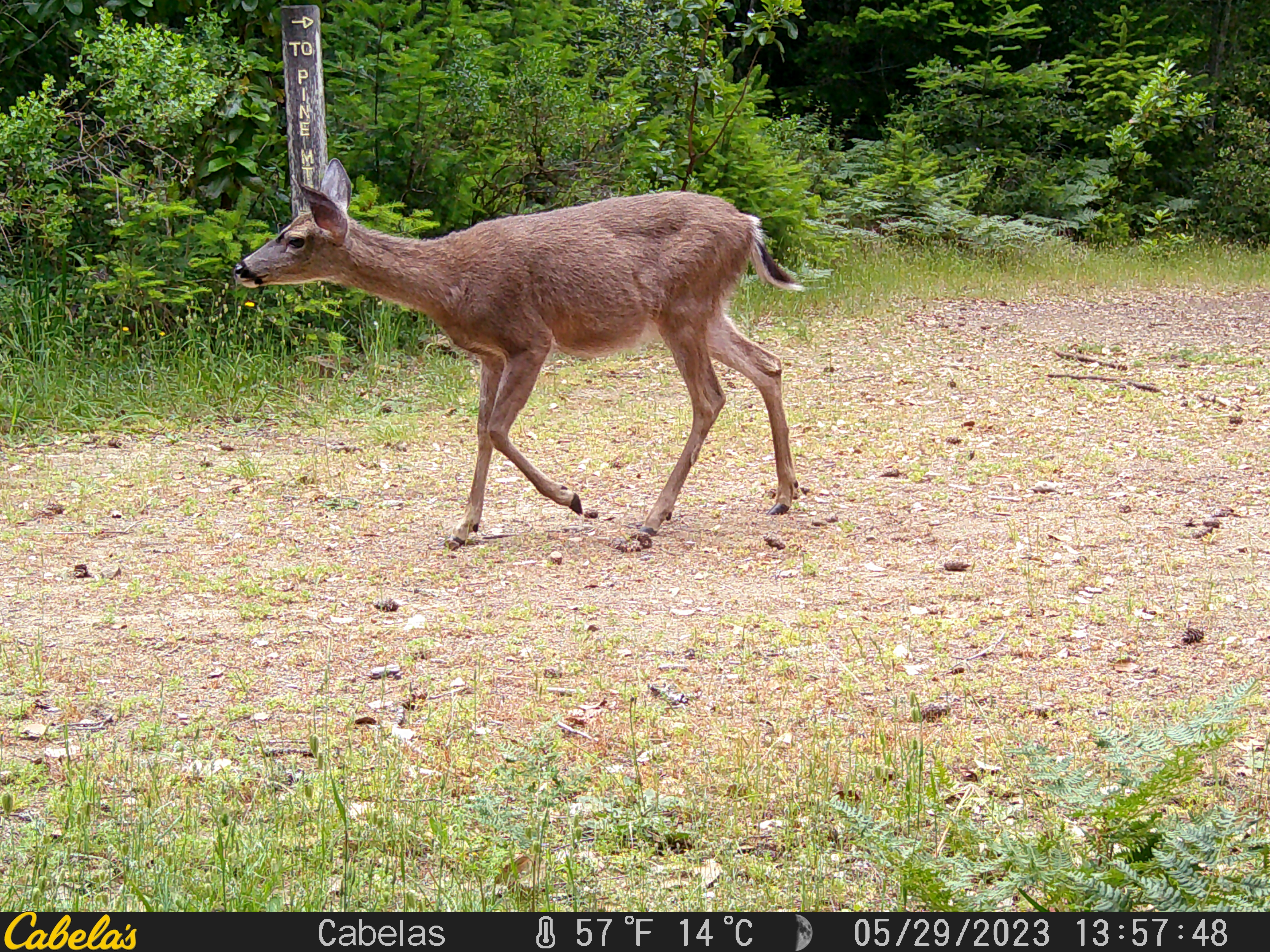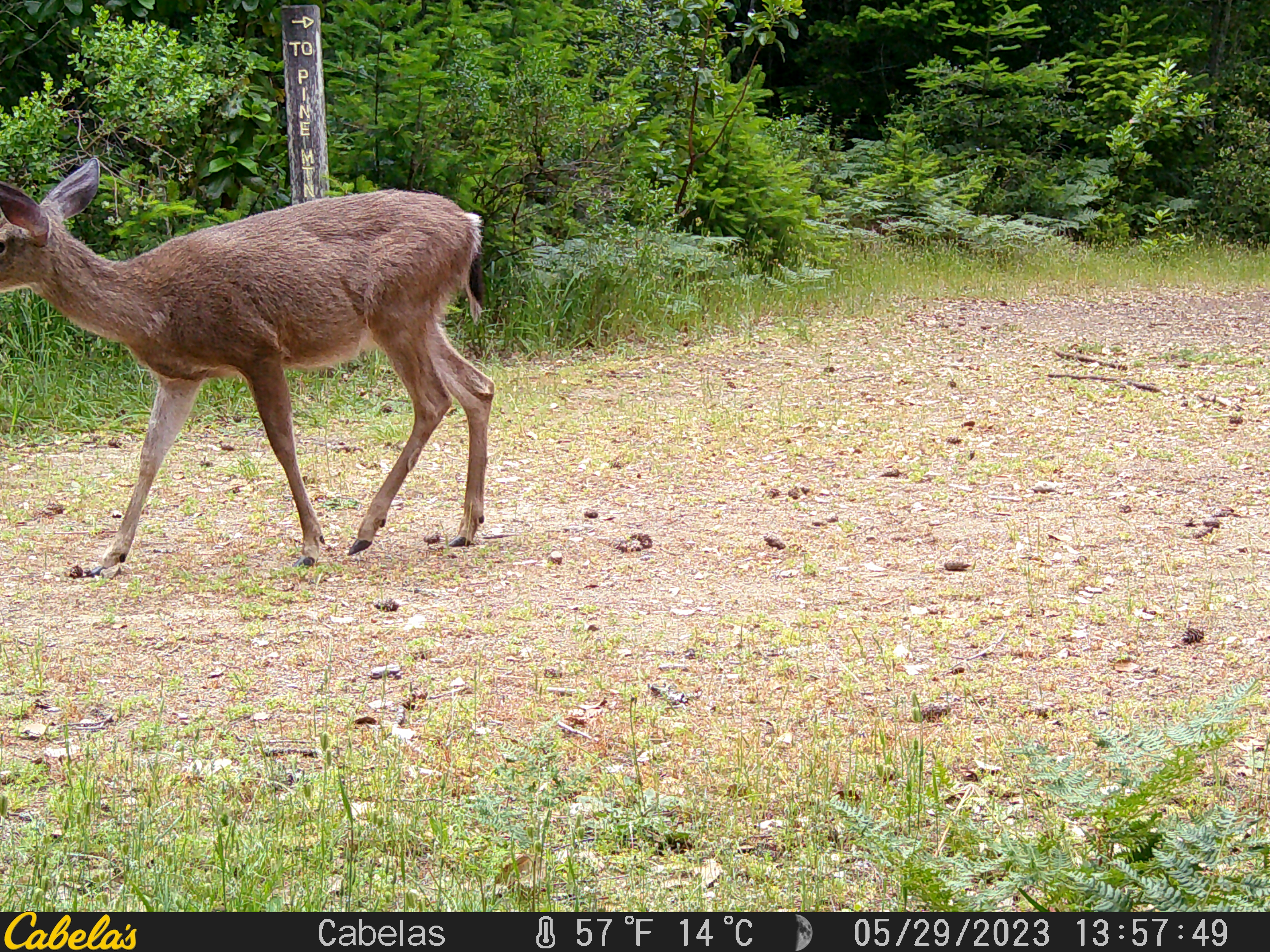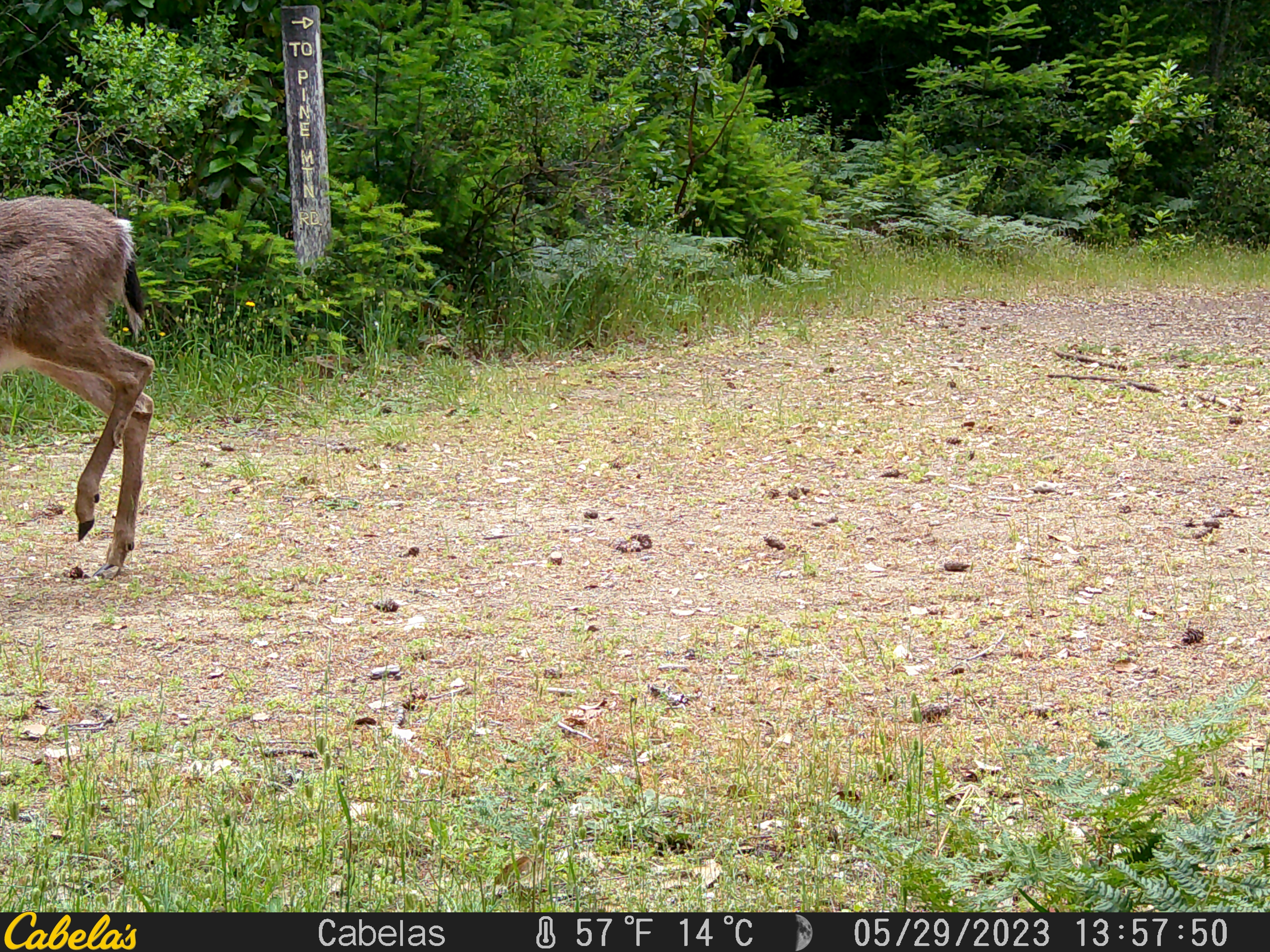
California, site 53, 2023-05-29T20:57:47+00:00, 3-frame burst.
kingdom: Animalia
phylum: Chordata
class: Mammalia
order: Artiodactyla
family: Cervidae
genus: Odocoileus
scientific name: Odocoileus hemionus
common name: mule deer